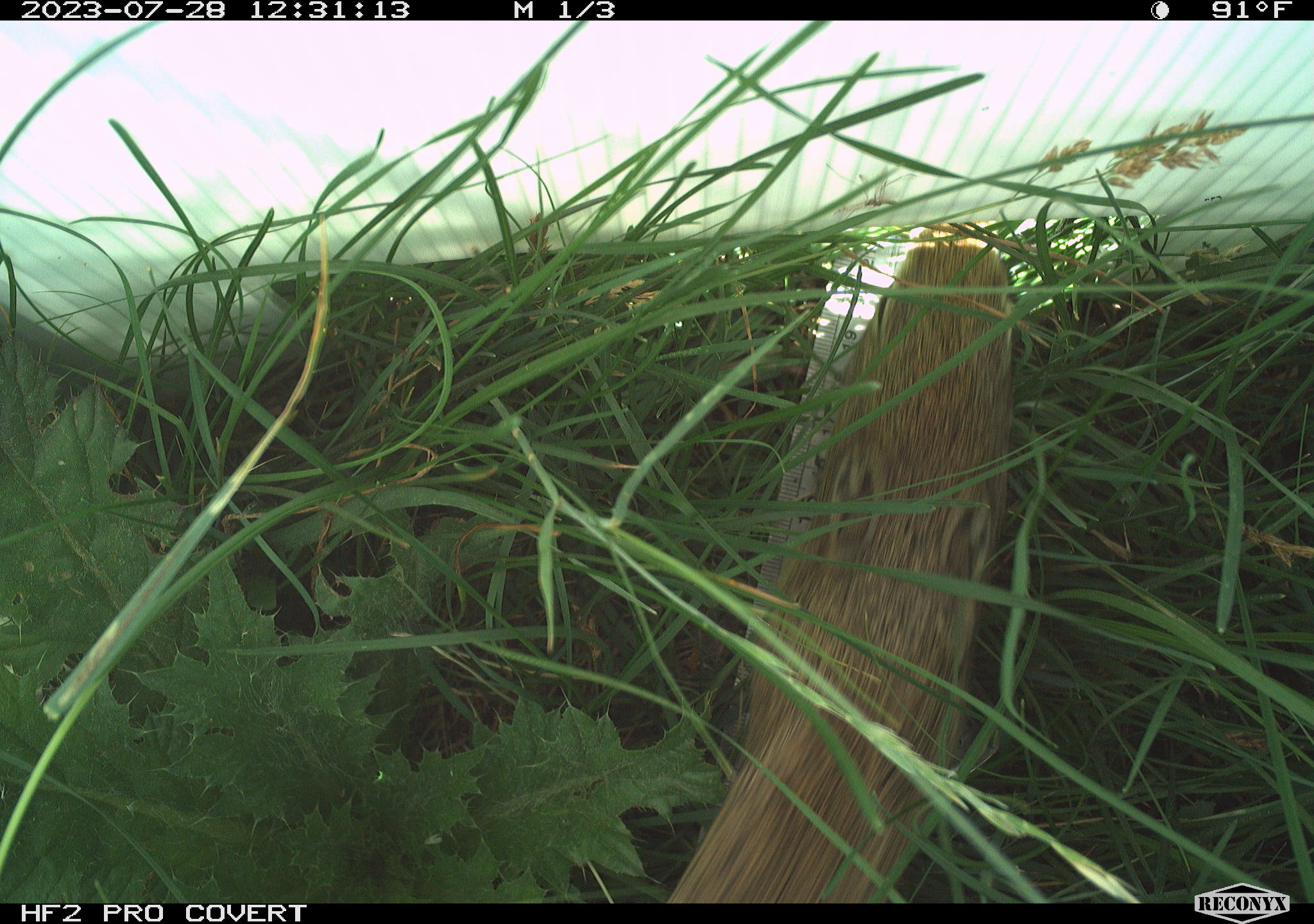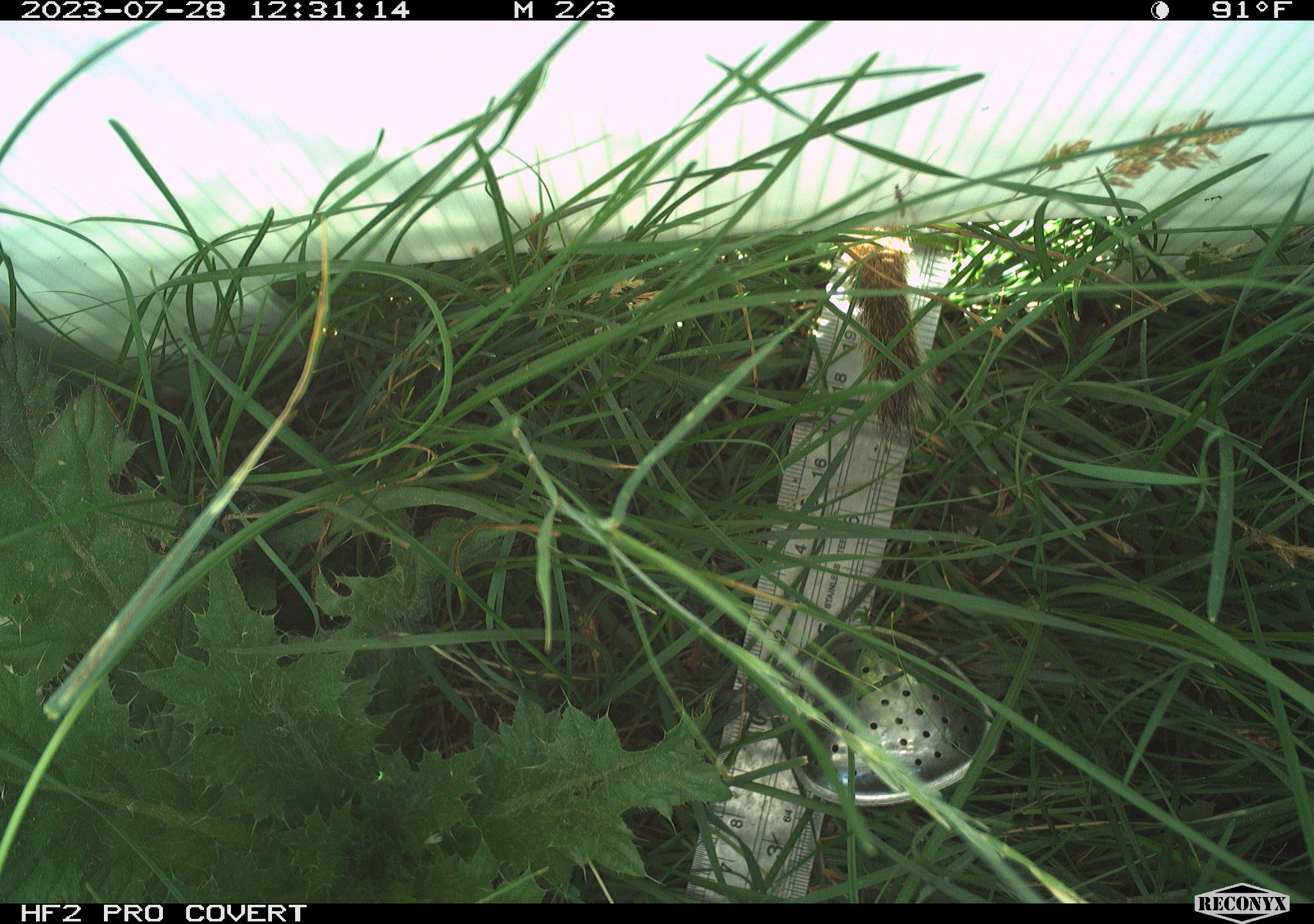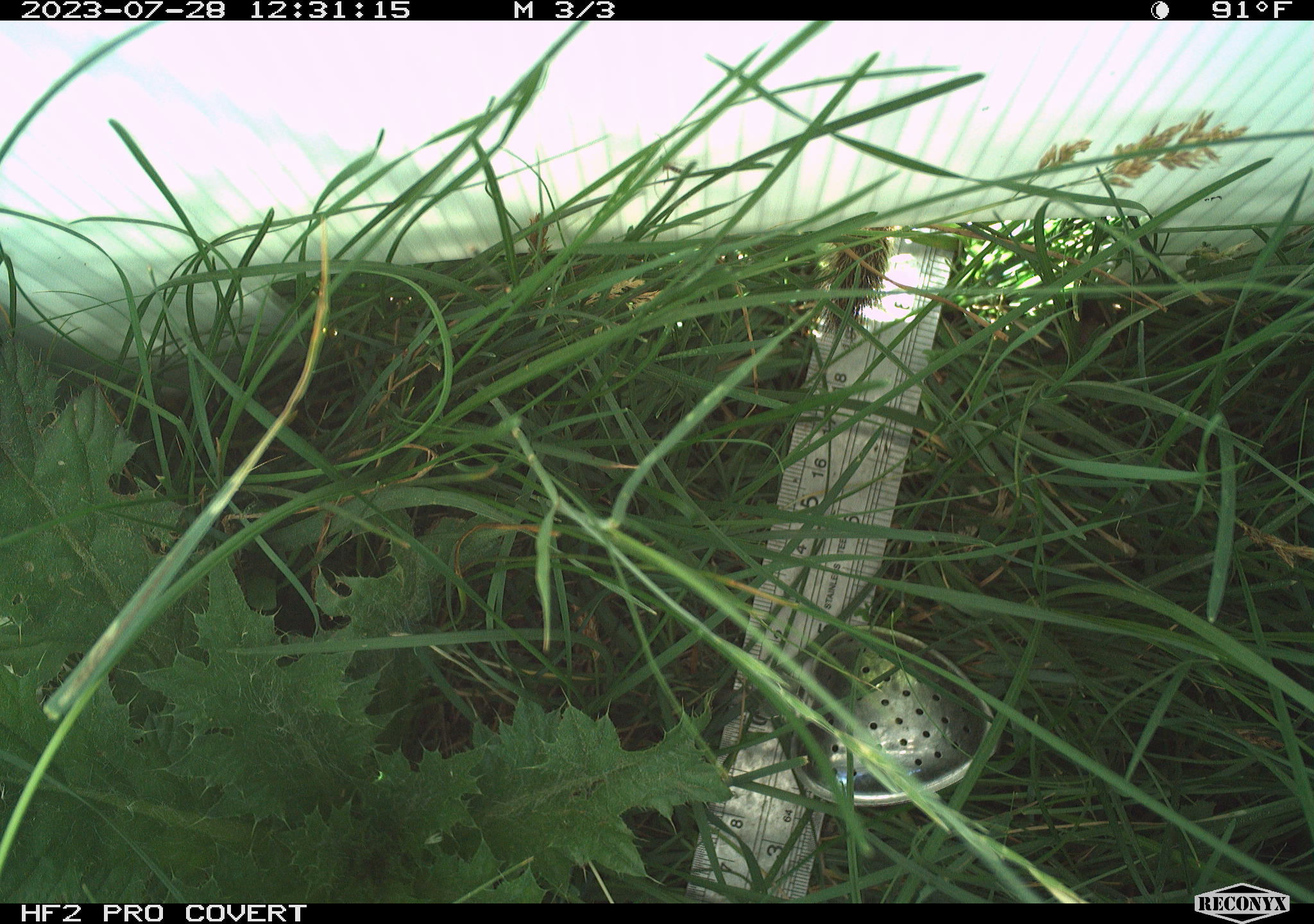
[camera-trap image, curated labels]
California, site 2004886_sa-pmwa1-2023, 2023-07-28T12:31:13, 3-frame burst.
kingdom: Animalia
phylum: Chordata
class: Mammalia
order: Rodentia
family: Sciuridae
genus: Urocitellus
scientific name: Urocitellus beldingi beldingi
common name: belding's ground squirrel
Belding's ground squirrel (Urocitellus beldingi beldingi).